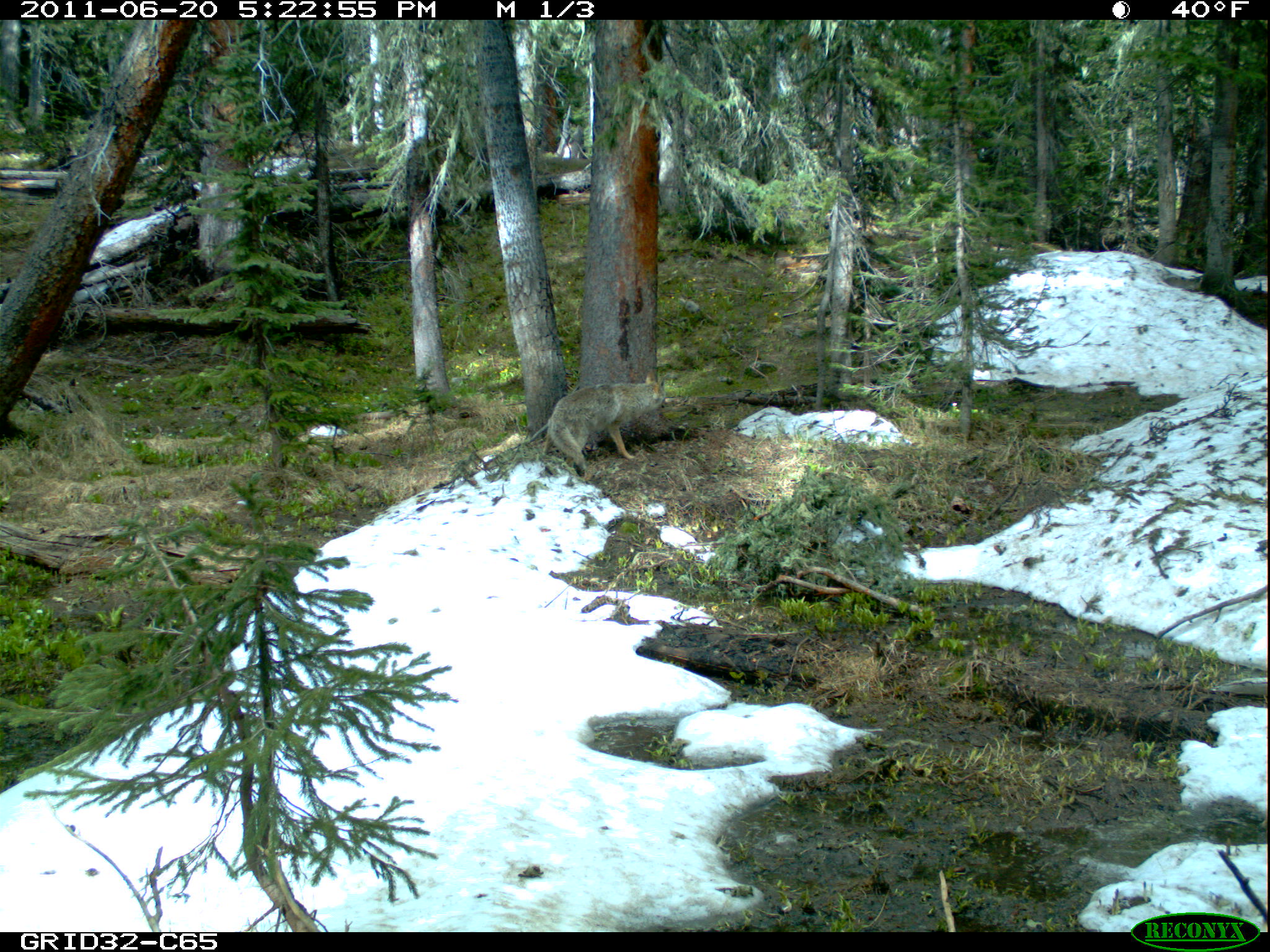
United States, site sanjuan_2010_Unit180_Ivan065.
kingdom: Animalia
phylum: Chordata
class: Mammalia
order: Carnivora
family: Canidae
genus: Canis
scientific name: Canis latrans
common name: coyote